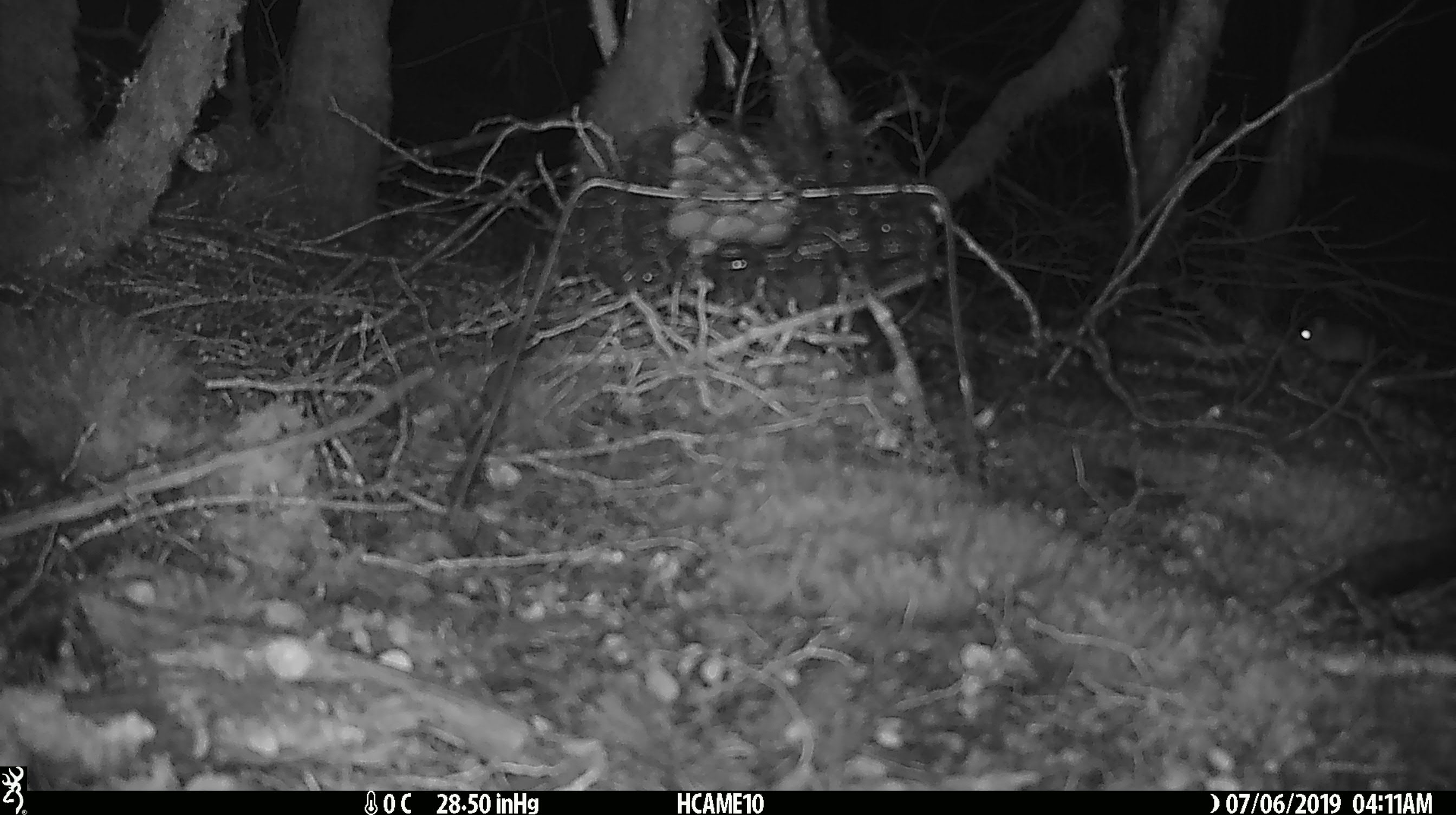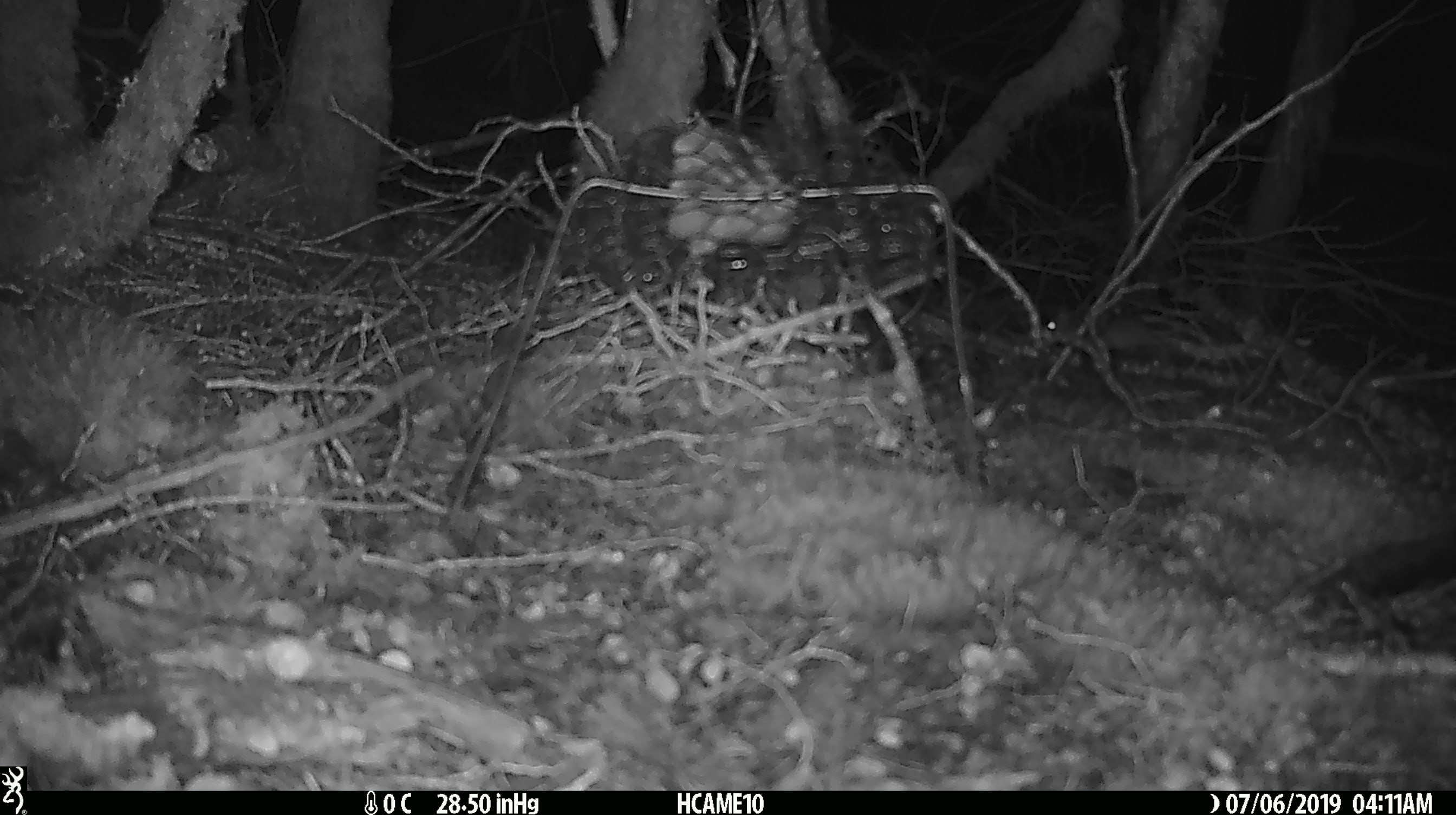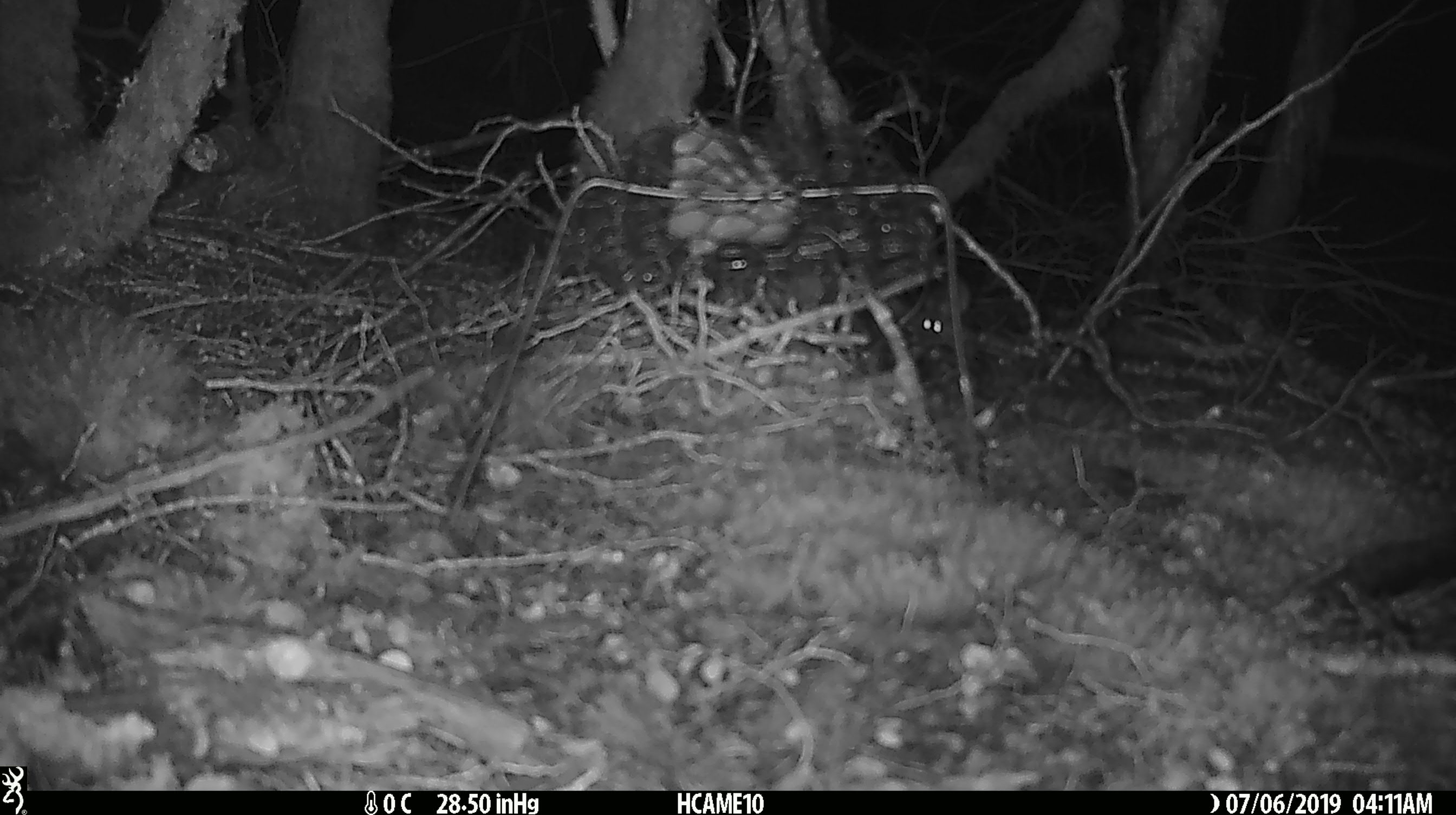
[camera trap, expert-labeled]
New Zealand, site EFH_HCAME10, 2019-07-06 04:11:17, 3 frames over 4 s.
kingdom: Animalia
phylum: Chordata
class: Mammalia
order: Rodentia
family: Muridae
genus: Mus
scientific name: Mus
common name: mouse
Mouse (Mus).